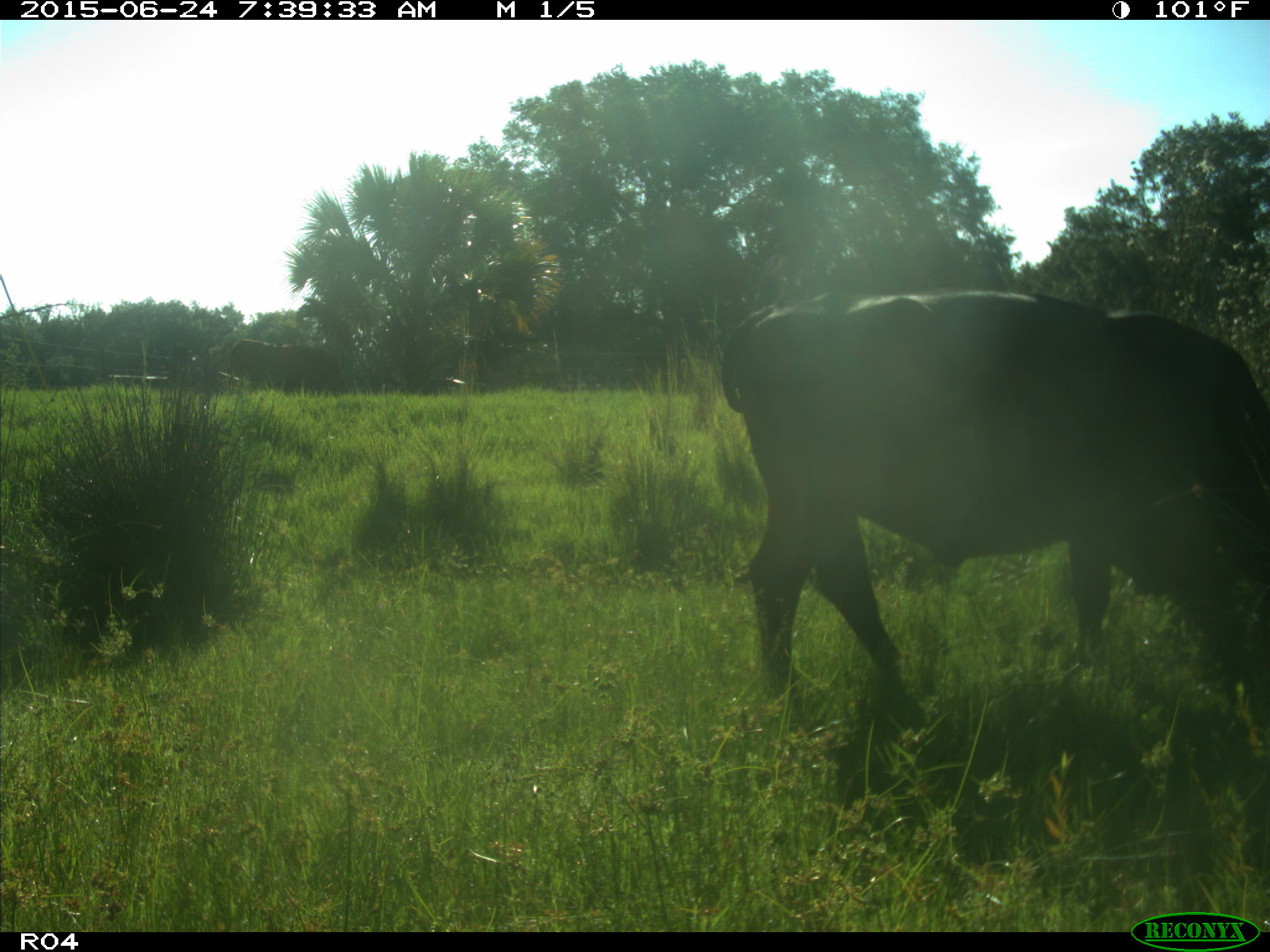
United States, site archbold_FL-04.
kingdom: Animalia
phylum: Chordata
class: Mammalia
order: Artiodactyla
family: Bovidae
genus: Bos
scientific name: Bos taurus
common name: domestic cow